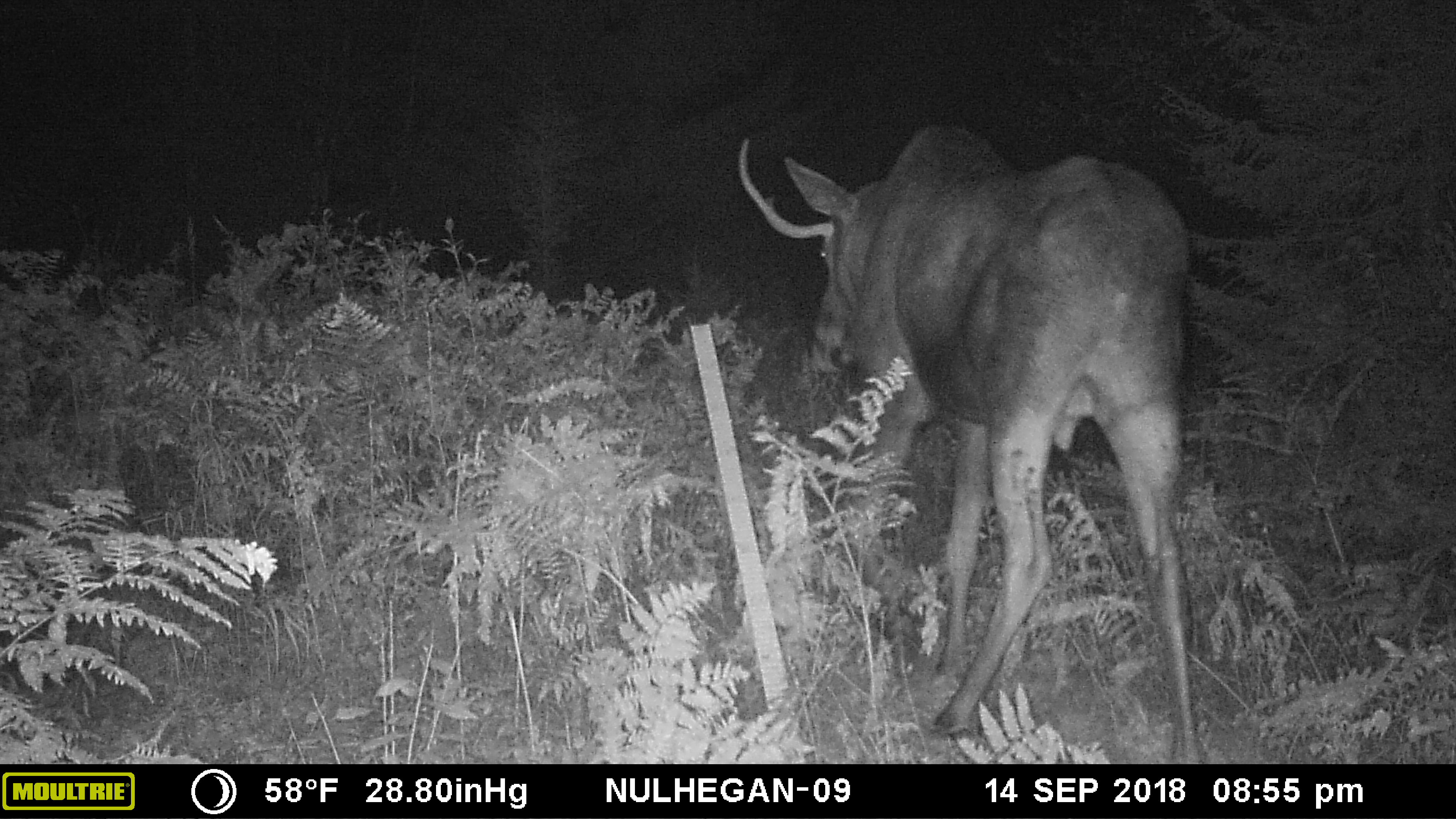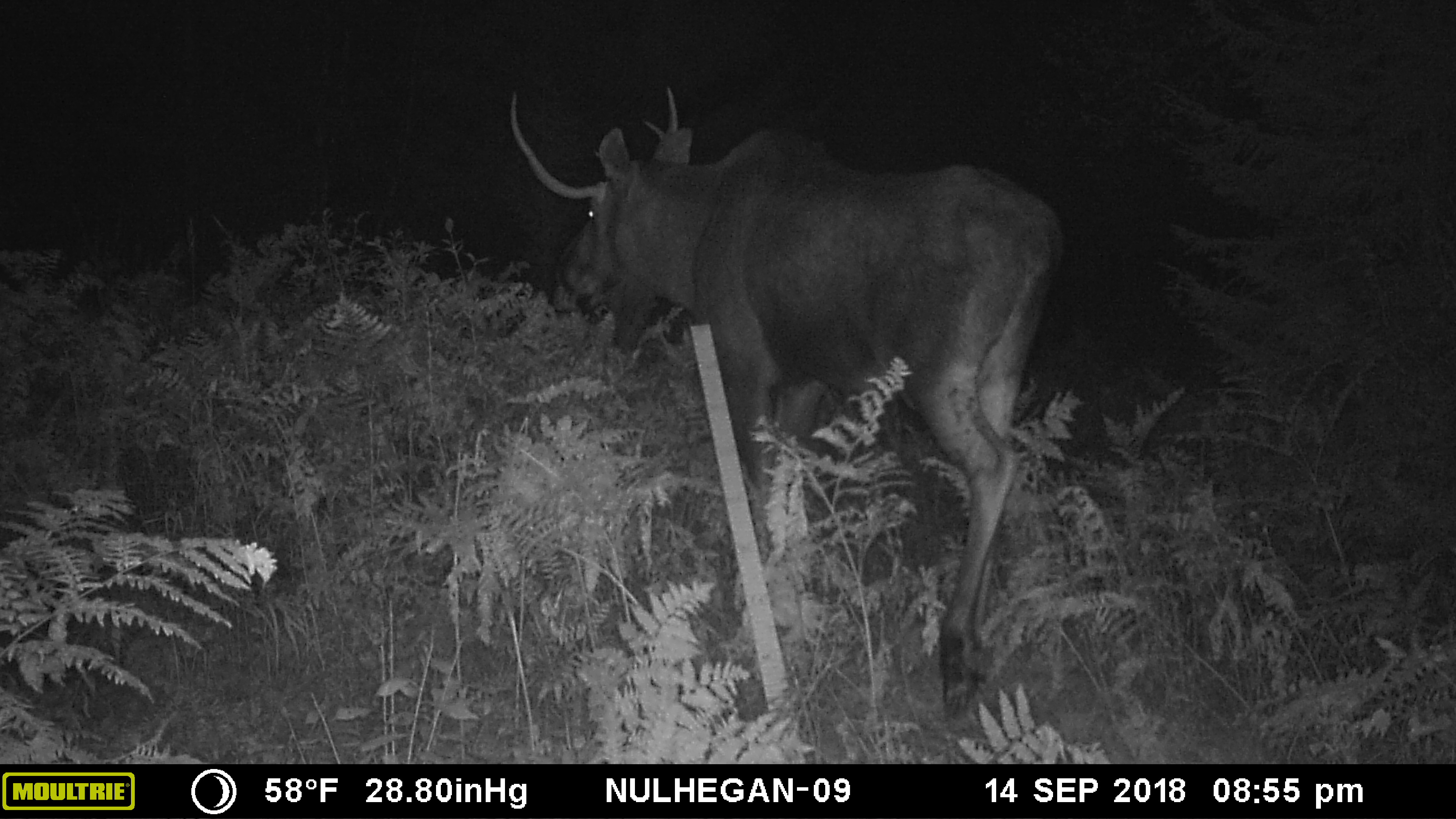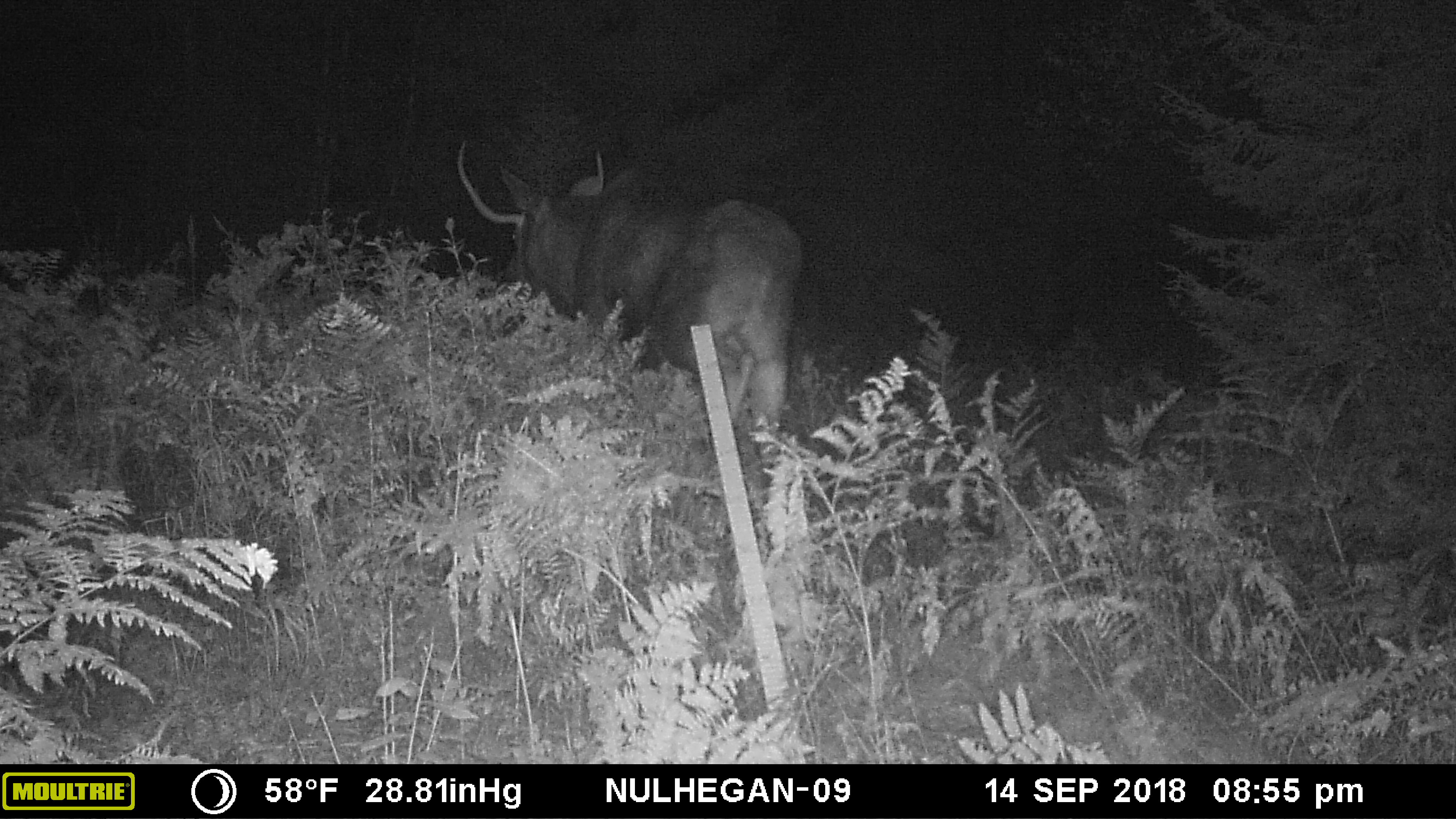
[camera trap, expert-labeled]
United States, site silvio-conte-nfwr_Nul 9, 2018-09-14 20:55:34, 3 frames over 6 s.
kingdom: Animalia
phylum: Chordata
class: Mammalia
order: Artiodactyla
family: Cervidae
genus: Alces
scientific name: Alces alces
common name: moose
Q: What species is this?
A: Moose (Alces alces).